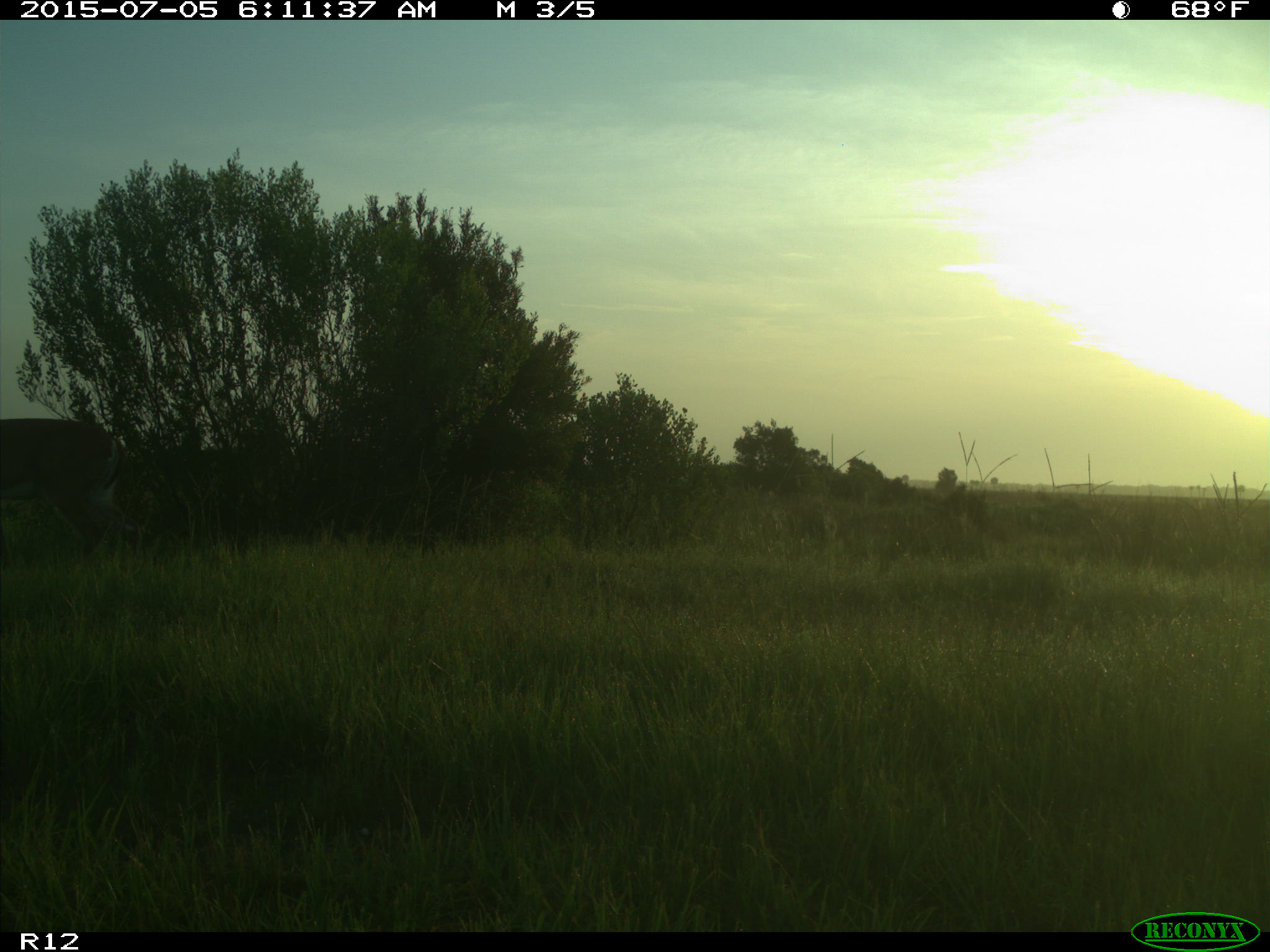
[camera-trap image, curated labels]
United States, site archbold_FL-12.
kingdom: Animalia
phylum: Chordata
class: Mammalia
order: Artiodactyla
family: Cervidae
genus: Odocoileus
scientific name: Odocoileus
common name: deer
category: unidentified deer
Unidentified deer (deer) (Odocoileus).